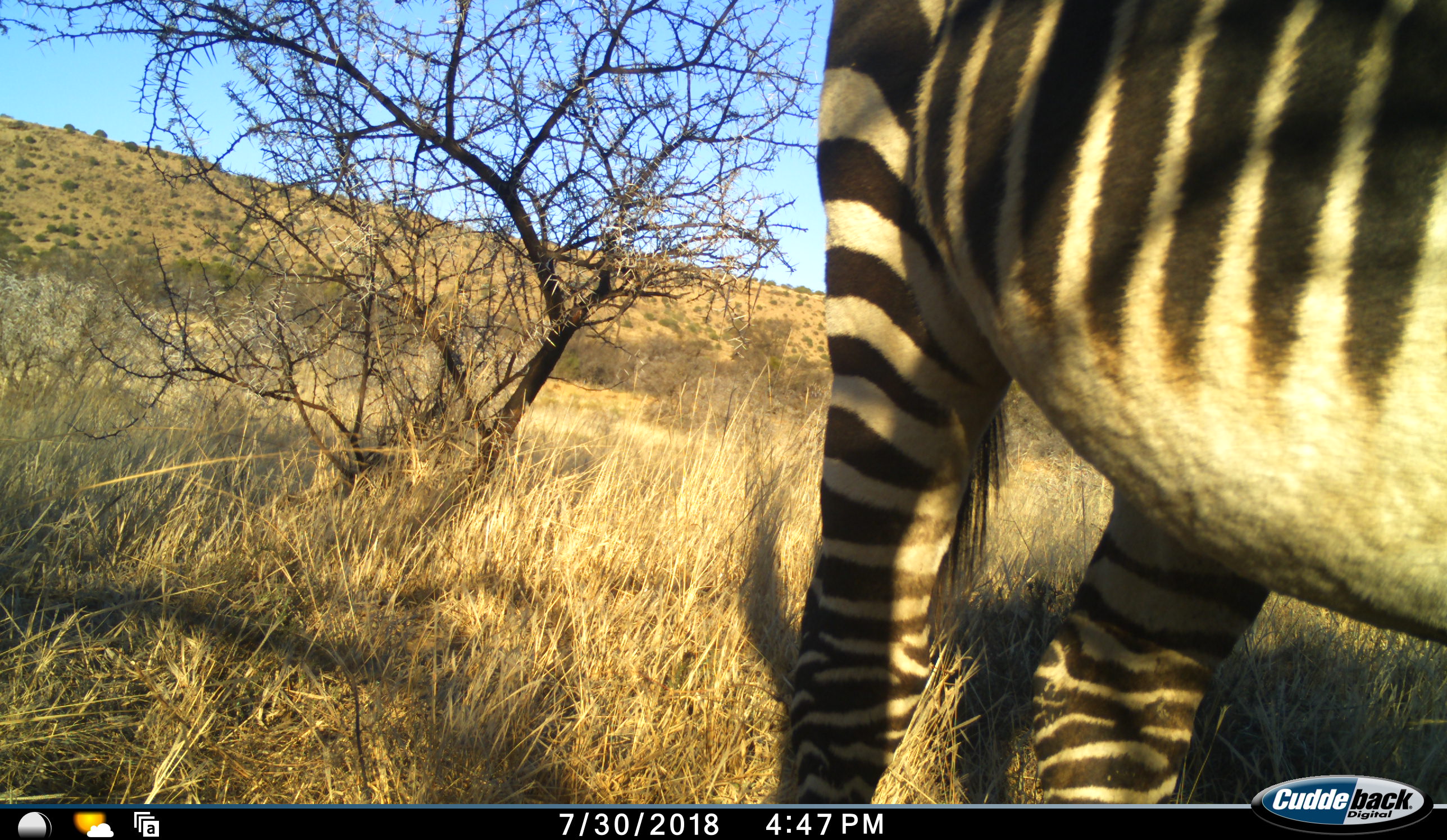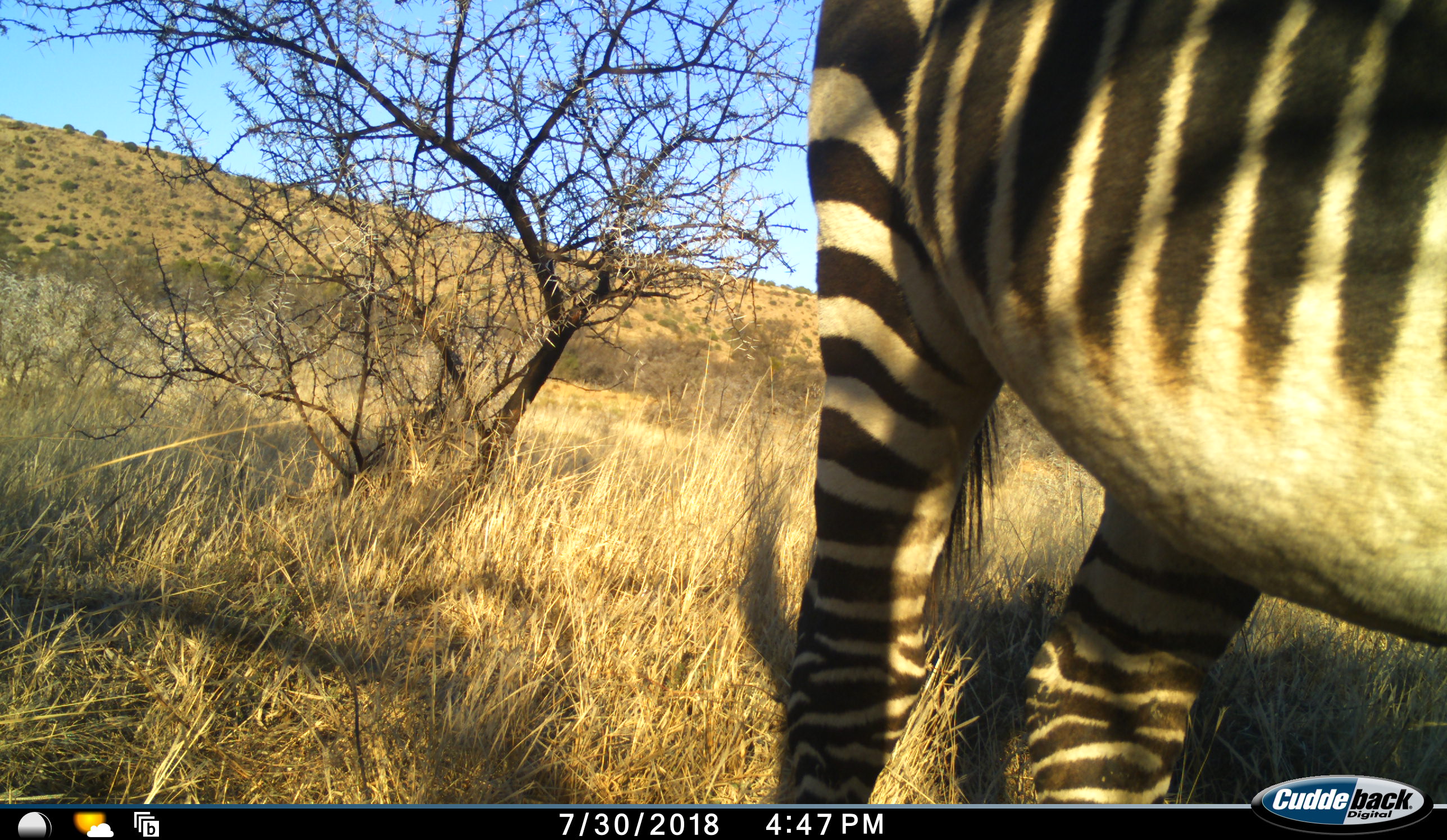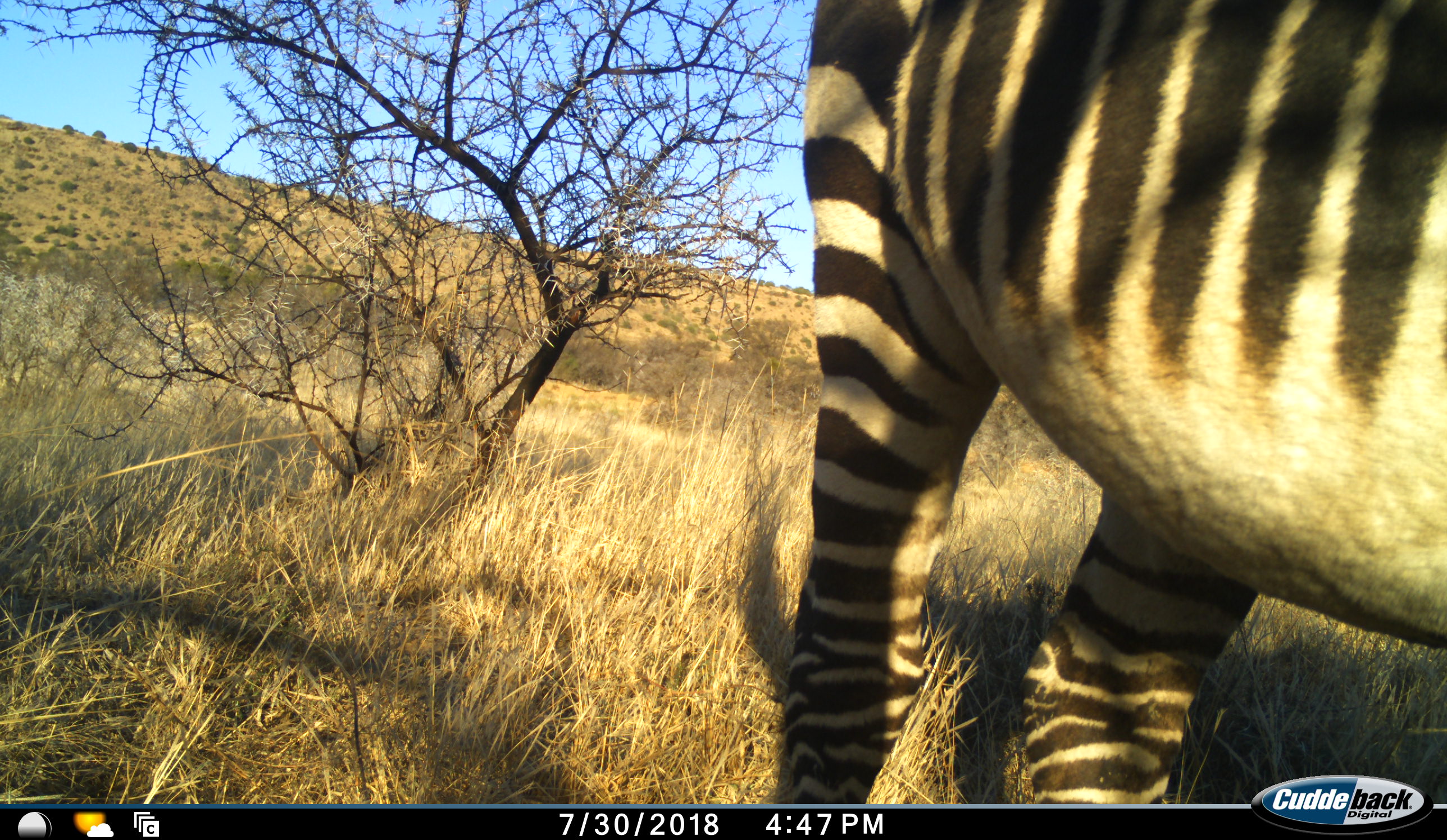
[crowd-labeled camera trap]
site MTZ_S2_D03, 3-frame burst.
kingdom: Animalia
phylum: Chordata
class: Mammalia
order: Perissodactyla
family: Equidae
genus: Equus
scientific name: Equus zebra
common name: mountain zebra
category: zebramountain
Zebramountain (mountain zebra) (Equus zebra), count 1. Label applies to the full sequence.